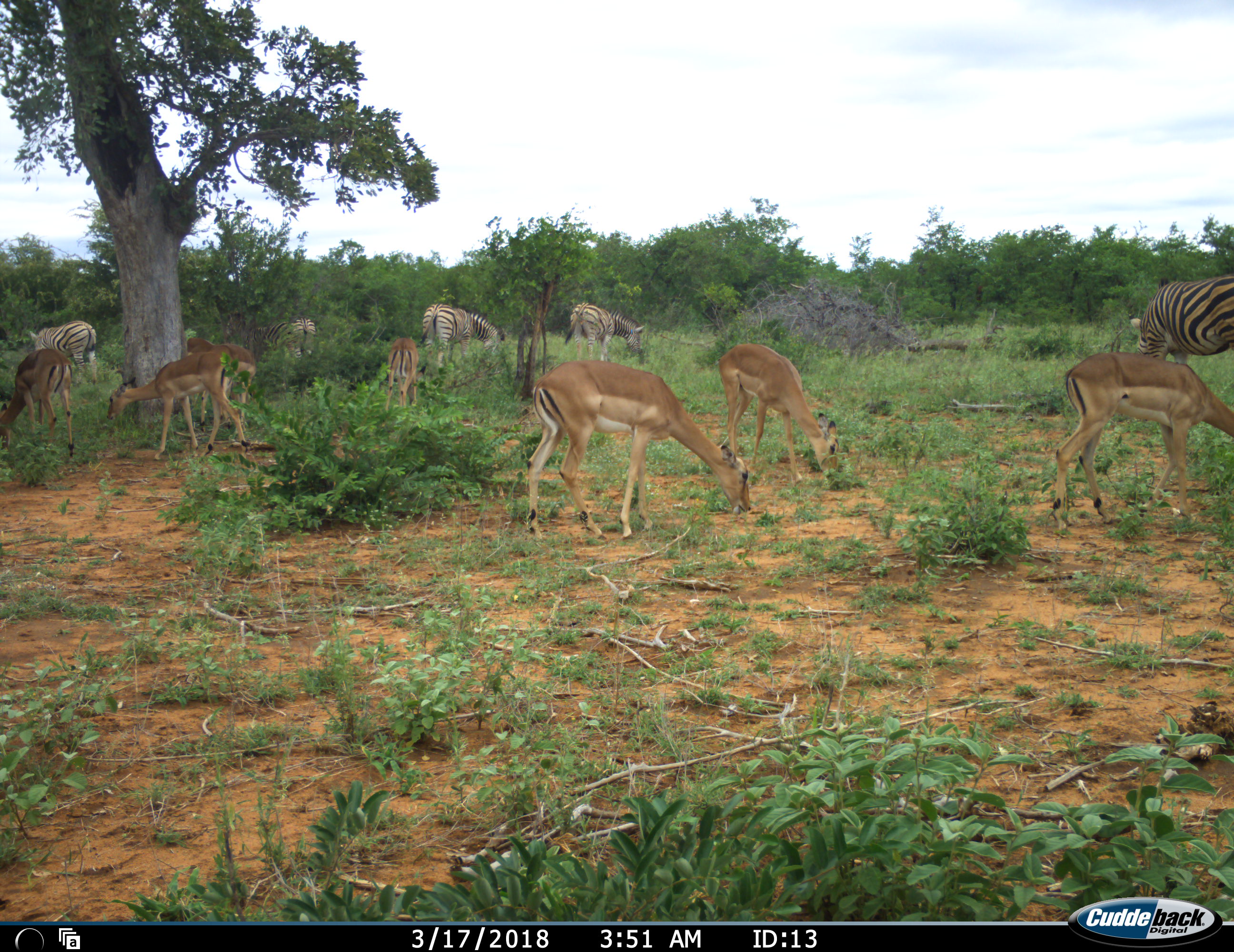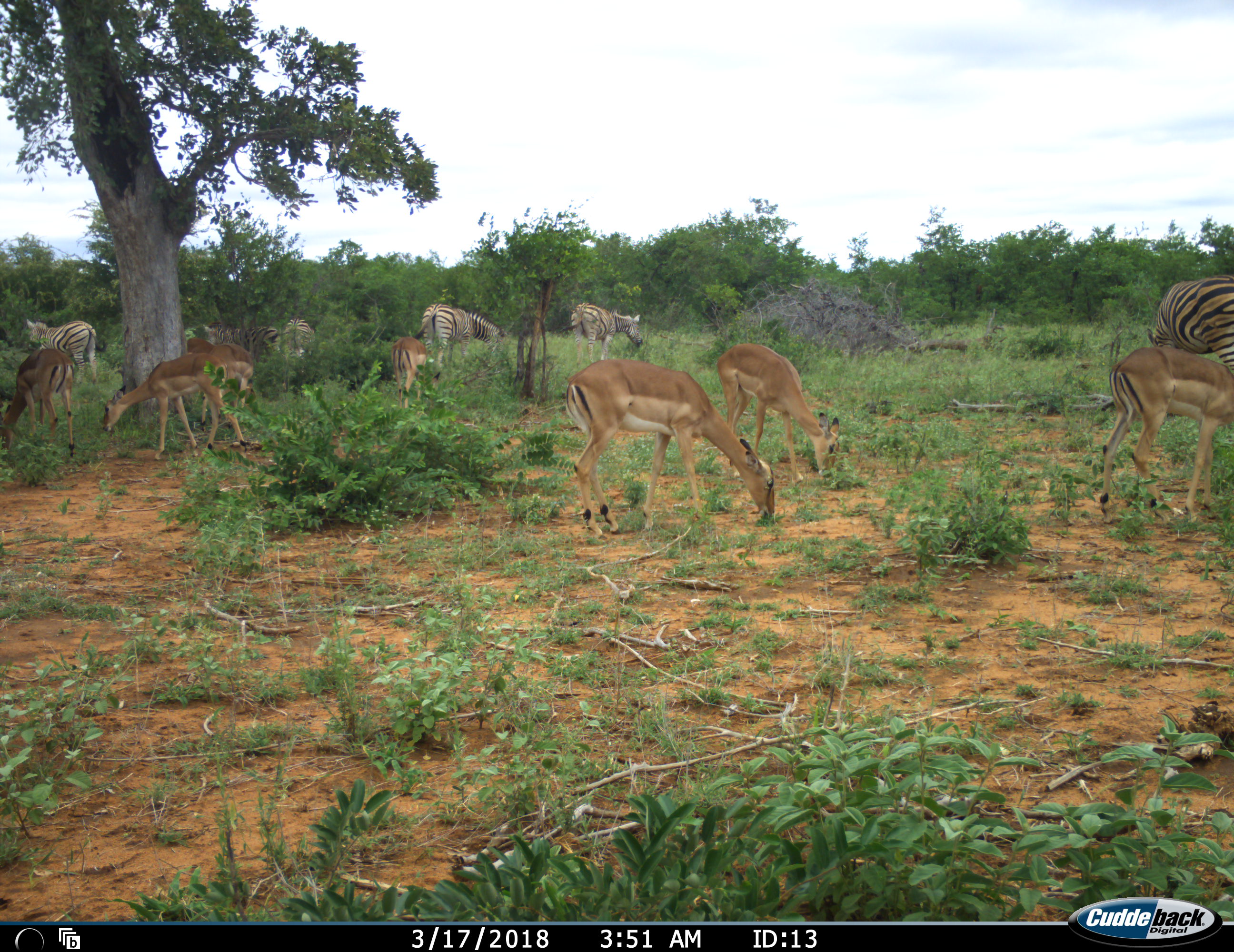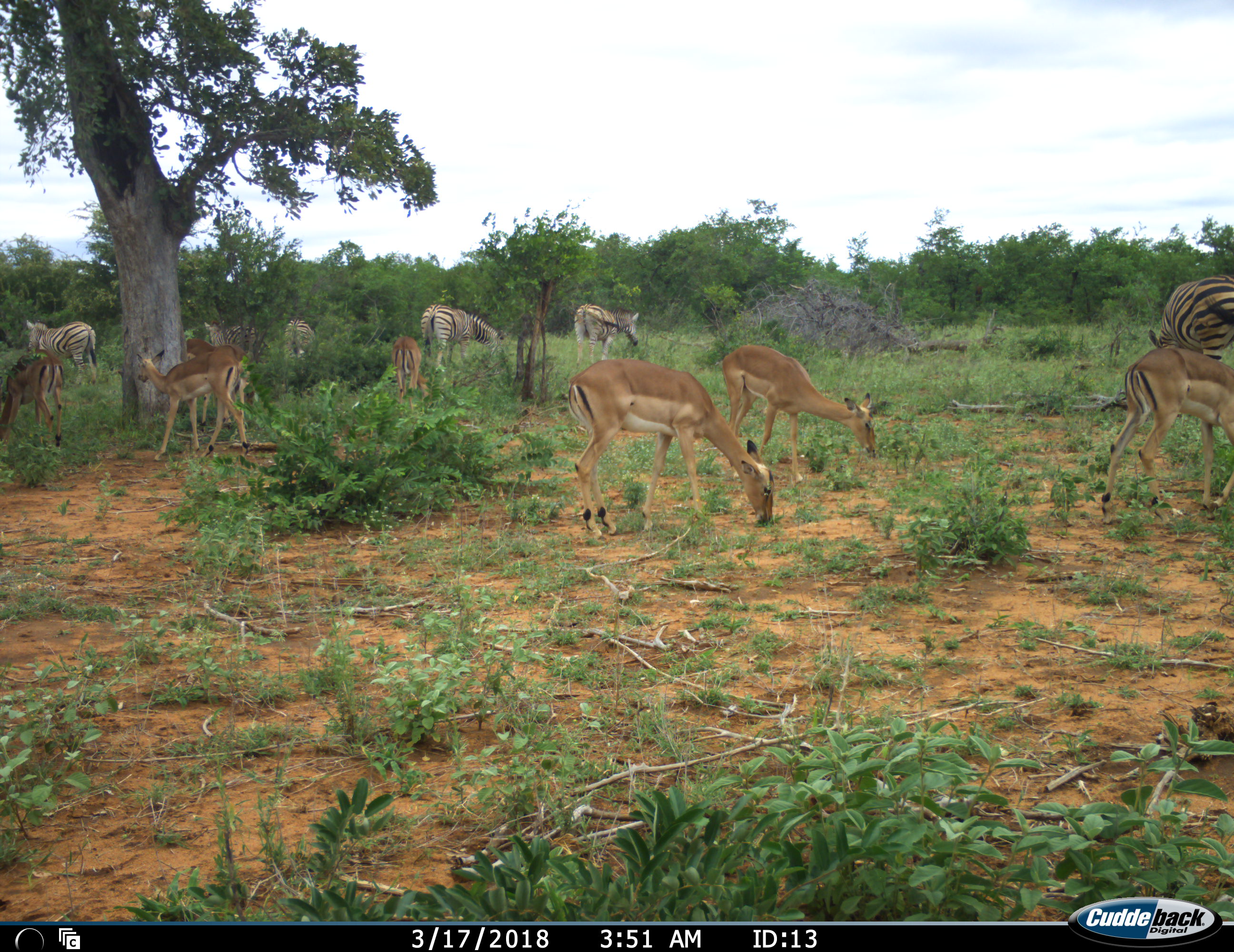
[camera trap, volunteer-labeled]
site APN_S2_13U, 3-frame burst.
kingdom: Animalia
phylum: Chordata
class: Mammalia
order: Artiodactyla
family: Bovidae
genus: Aepyceros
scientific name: Aepyceros melampus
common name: impala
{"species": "impala (Aepyceros melampus)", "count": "7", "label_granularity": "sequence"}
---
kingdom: Animalia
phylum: Chordata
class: Mammalia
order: Perissodactyla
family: Equidae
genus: Equus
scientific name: Equus quagga burchellii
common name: burchell's zebra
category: zebraburchells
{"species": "zebraburchells (burchell's zebra) (Equus quagga burchellii)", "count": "6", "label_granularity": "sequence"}